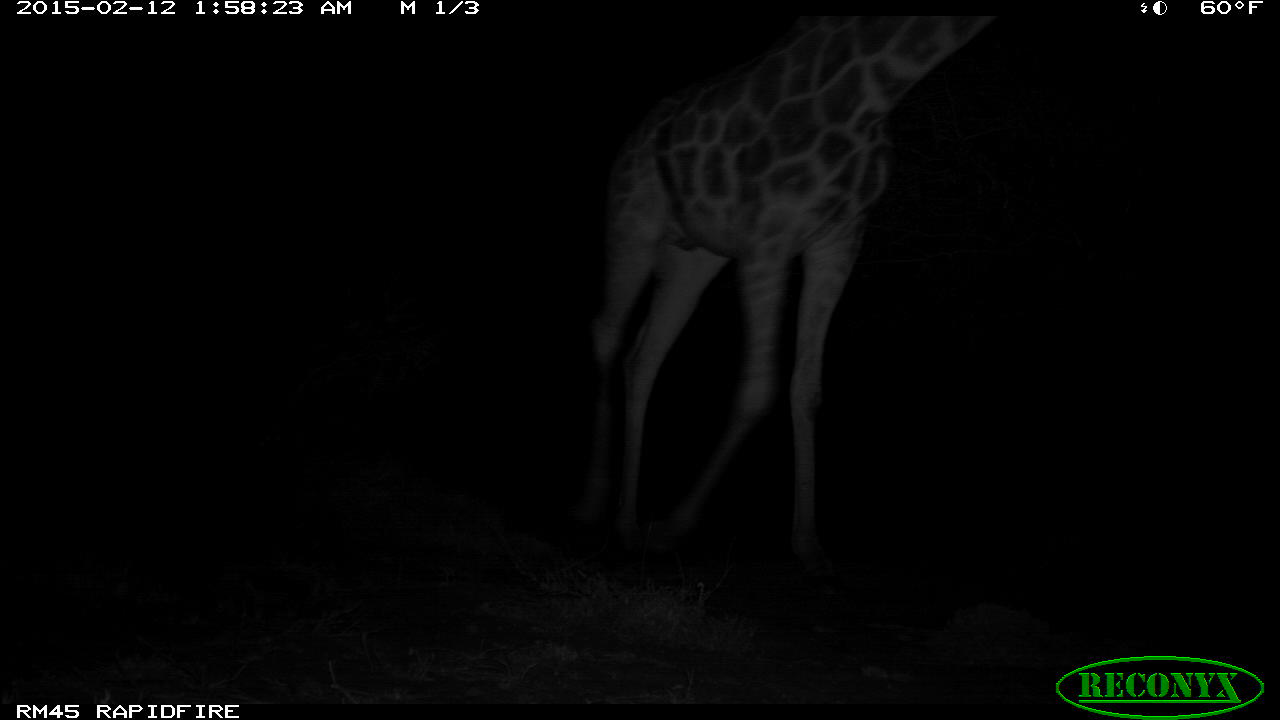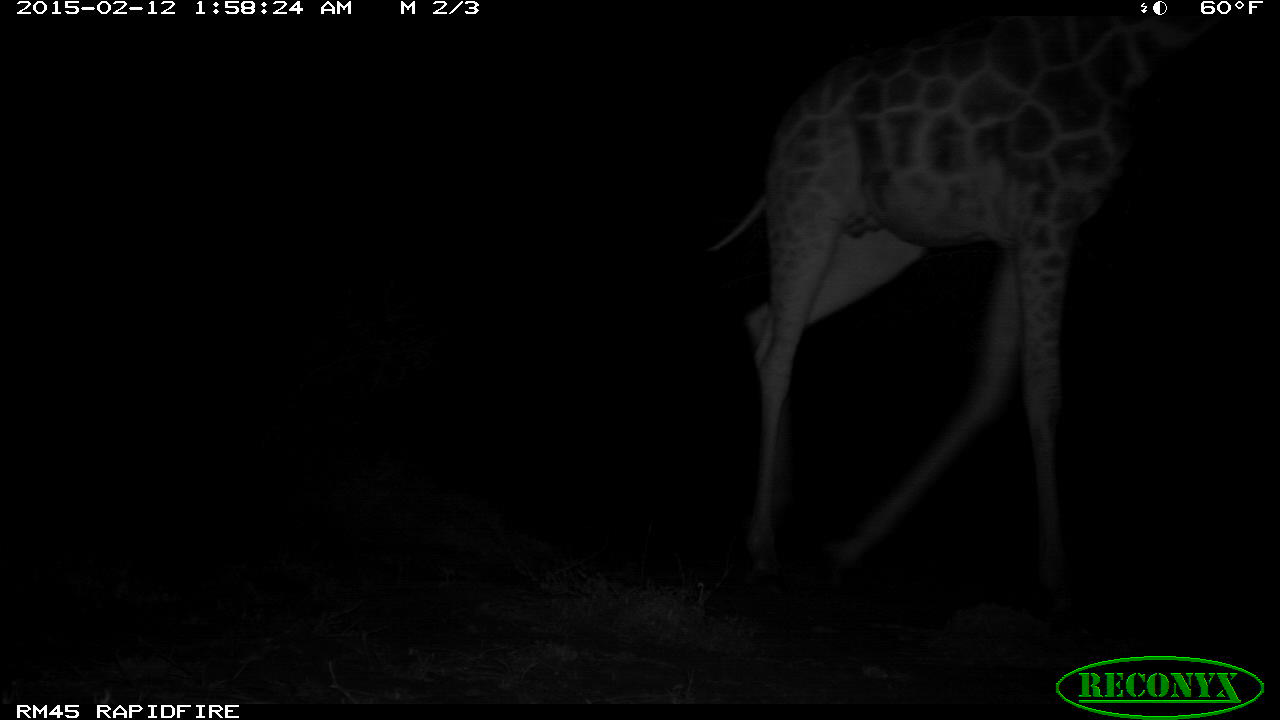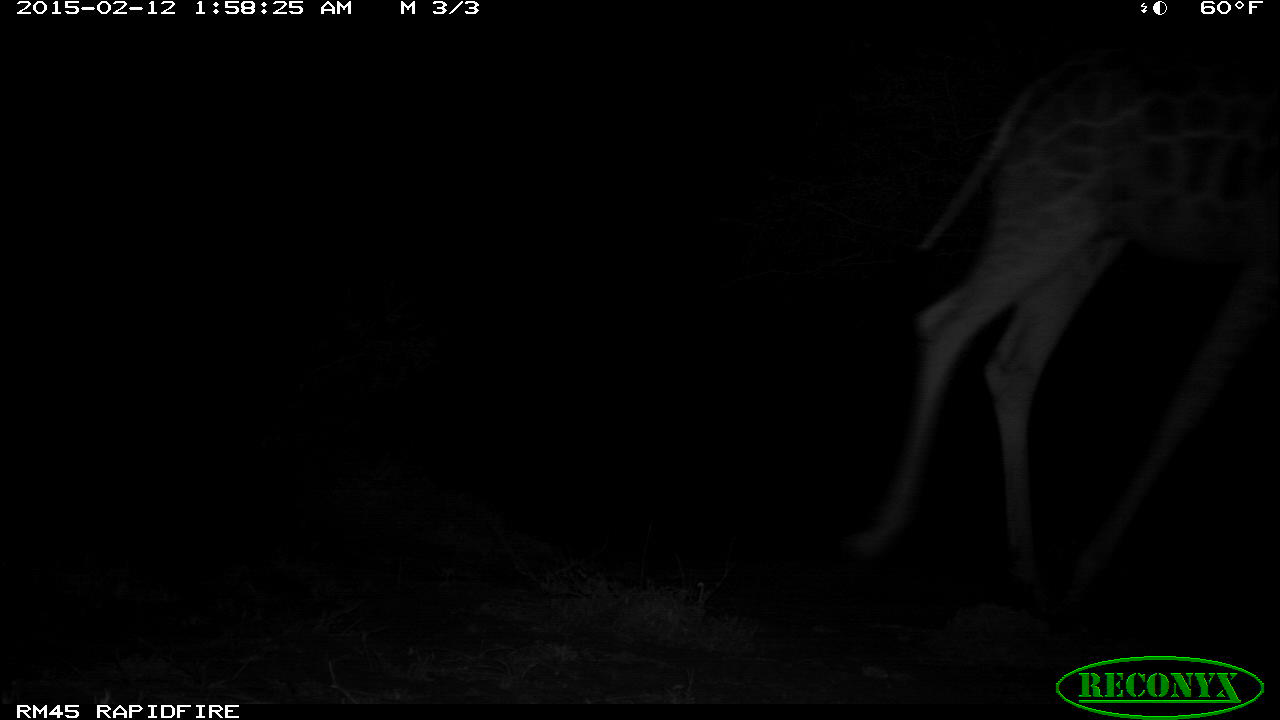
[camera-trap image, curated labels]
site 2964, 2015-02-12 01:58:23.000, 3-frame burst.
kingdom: Animalia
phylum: Chordata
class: Mammalia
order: Artiodactyla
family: Giraffidae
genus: Giraffa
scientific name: Giraffa camelopardalis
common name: giraffe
Giraffa camelopardalis (giraffe), count 1.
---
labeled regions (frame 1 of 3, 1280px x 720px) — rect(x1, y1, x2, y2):
giraffa camelopardalis: rect(579, 14, 999, 568)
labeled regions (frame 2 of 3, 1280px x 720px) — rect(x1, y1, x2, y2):
giraffa camelopardalis: rect(698, 16, 1247, 603)